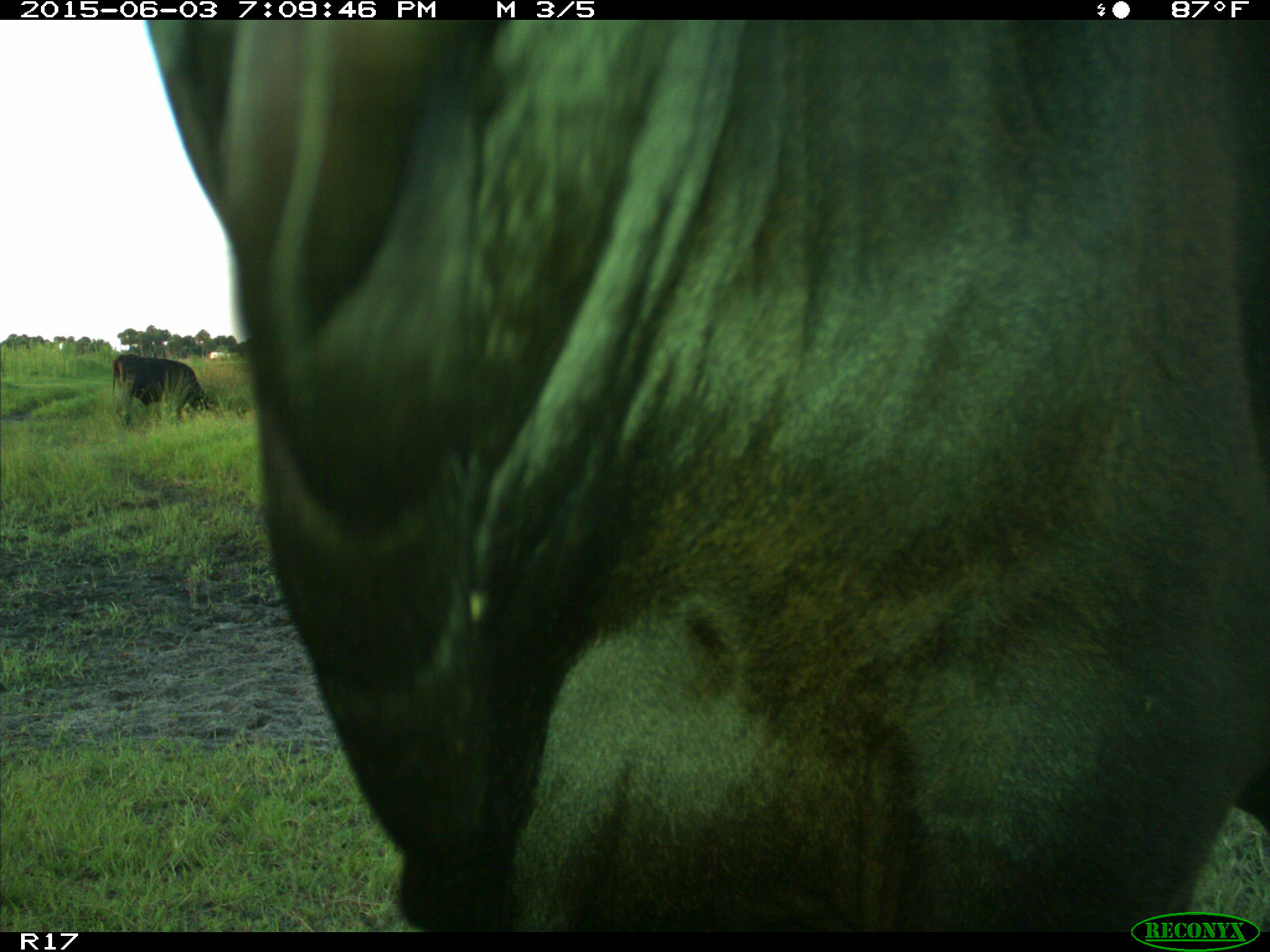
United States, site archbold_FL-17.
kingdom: Animalia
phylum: Chordata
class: Mammalia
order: Artiodactyla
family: Bovidae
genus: Bos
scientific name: Bos taurus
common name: domestic cow